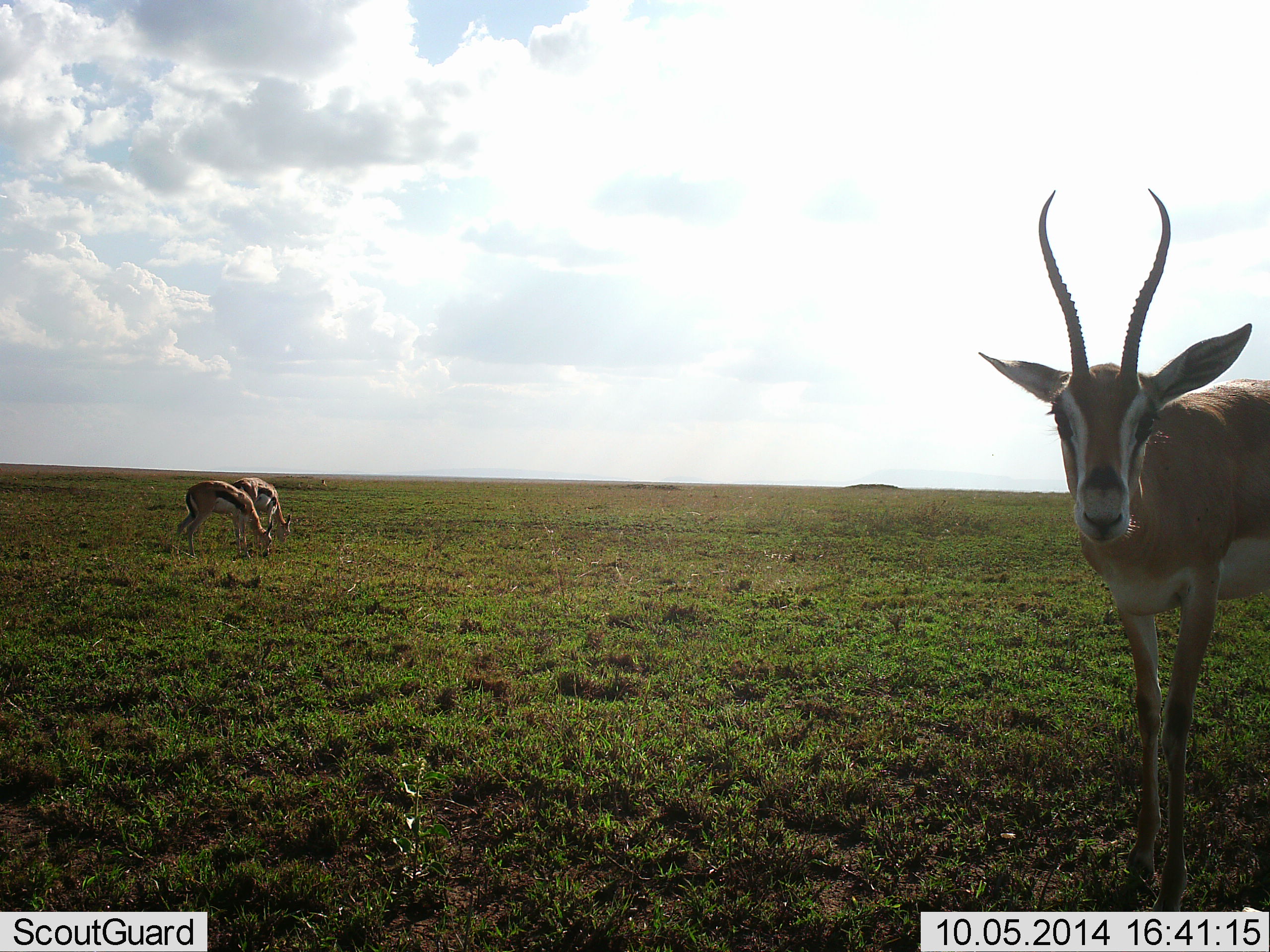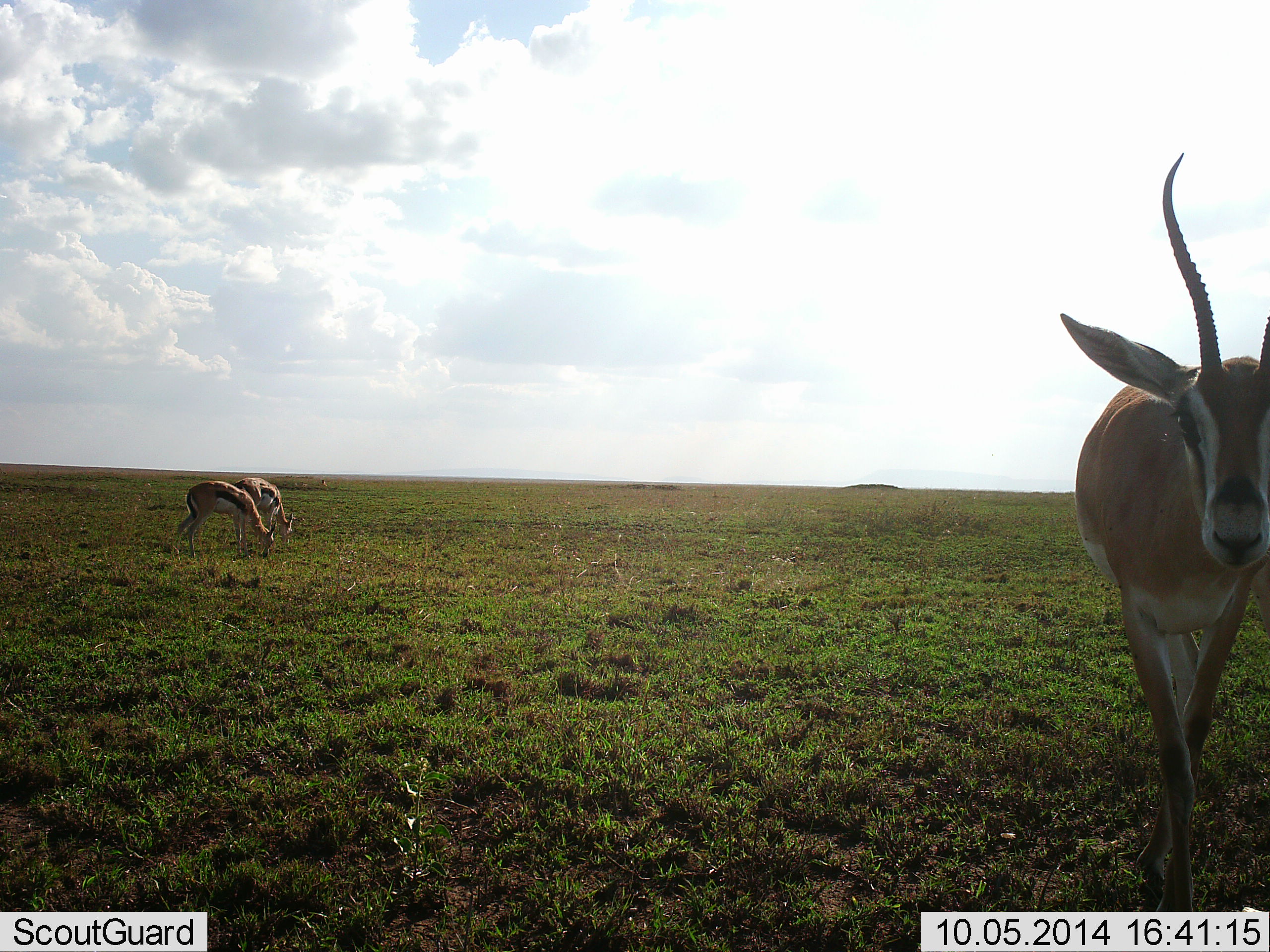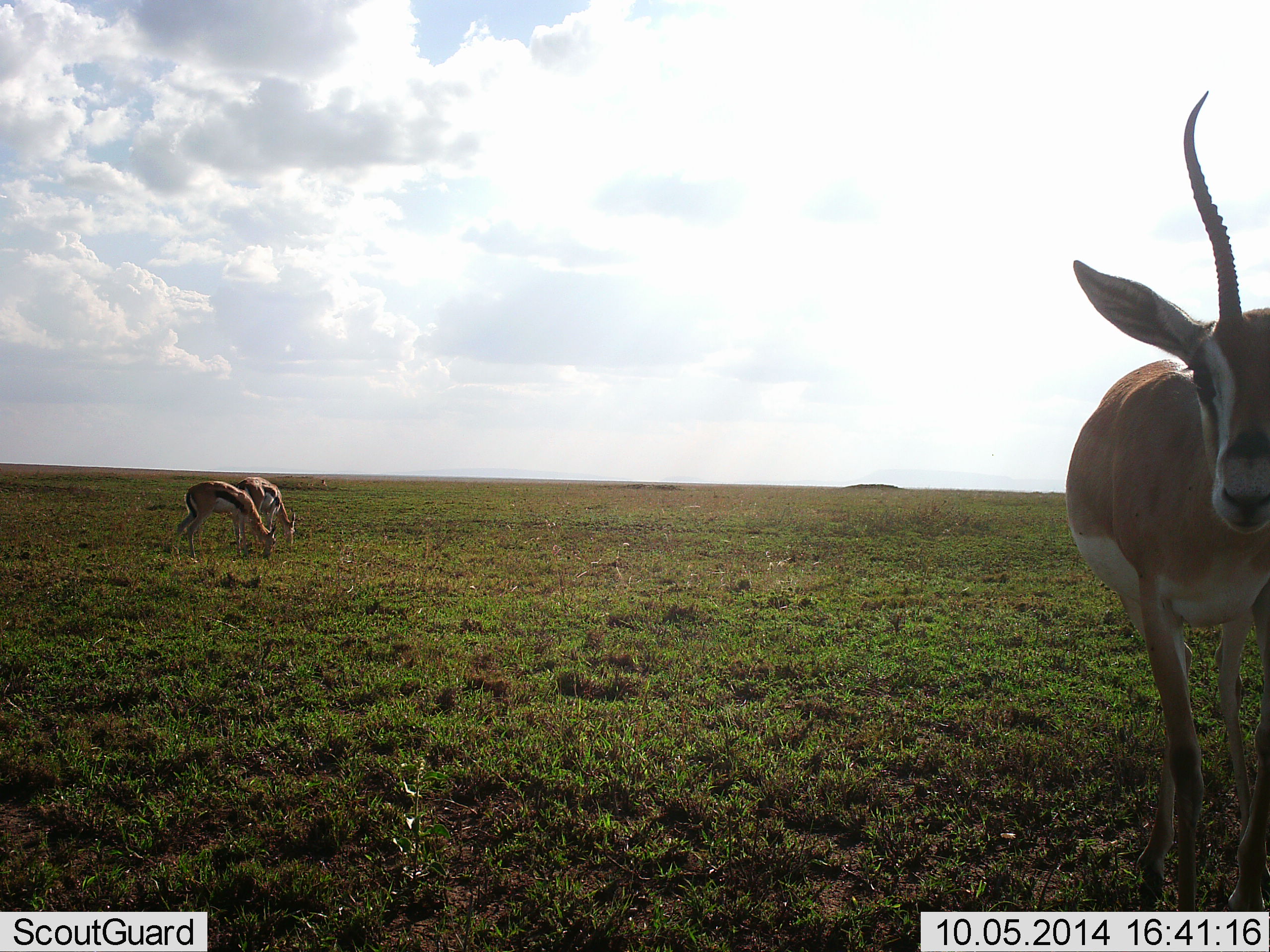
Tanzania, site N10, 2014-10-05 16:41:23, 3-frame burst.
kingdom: Animalia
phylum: Chordata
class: Mammalia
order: Artiodactyla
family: Bovidae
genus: Eudorcas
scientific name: Eudorcas thomsonii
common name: thomson's gazelle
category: gazellethomsons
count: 3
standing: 46%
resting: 0%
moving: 46%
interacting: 0%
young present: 0%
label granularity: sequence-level